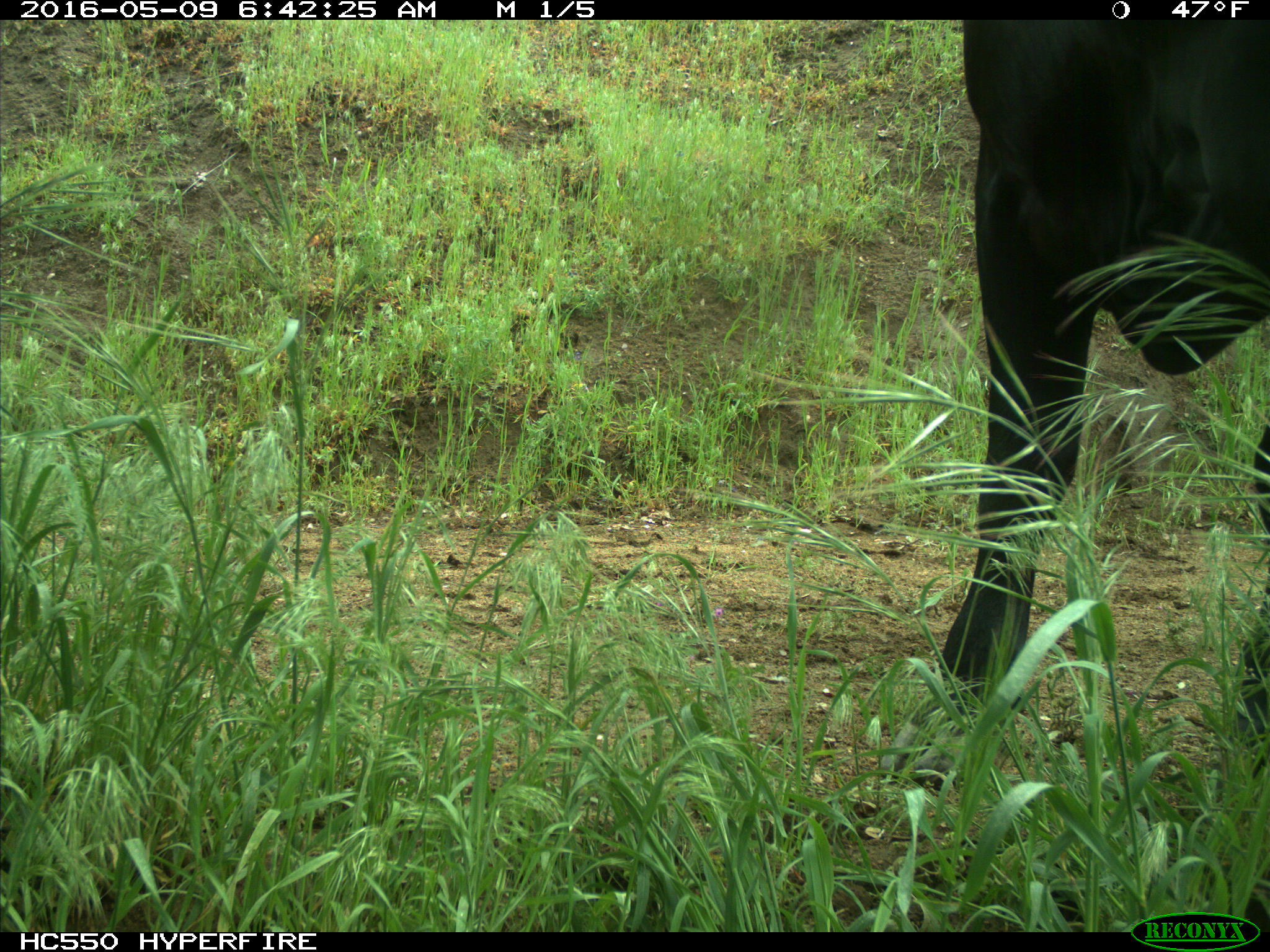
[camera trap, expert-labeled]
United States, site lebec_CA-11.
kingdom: Animalia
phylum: Chordata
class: Mammalia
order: Artiodactyla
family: Bovidae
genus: Bos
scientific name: Bos taurus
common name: domestic cow